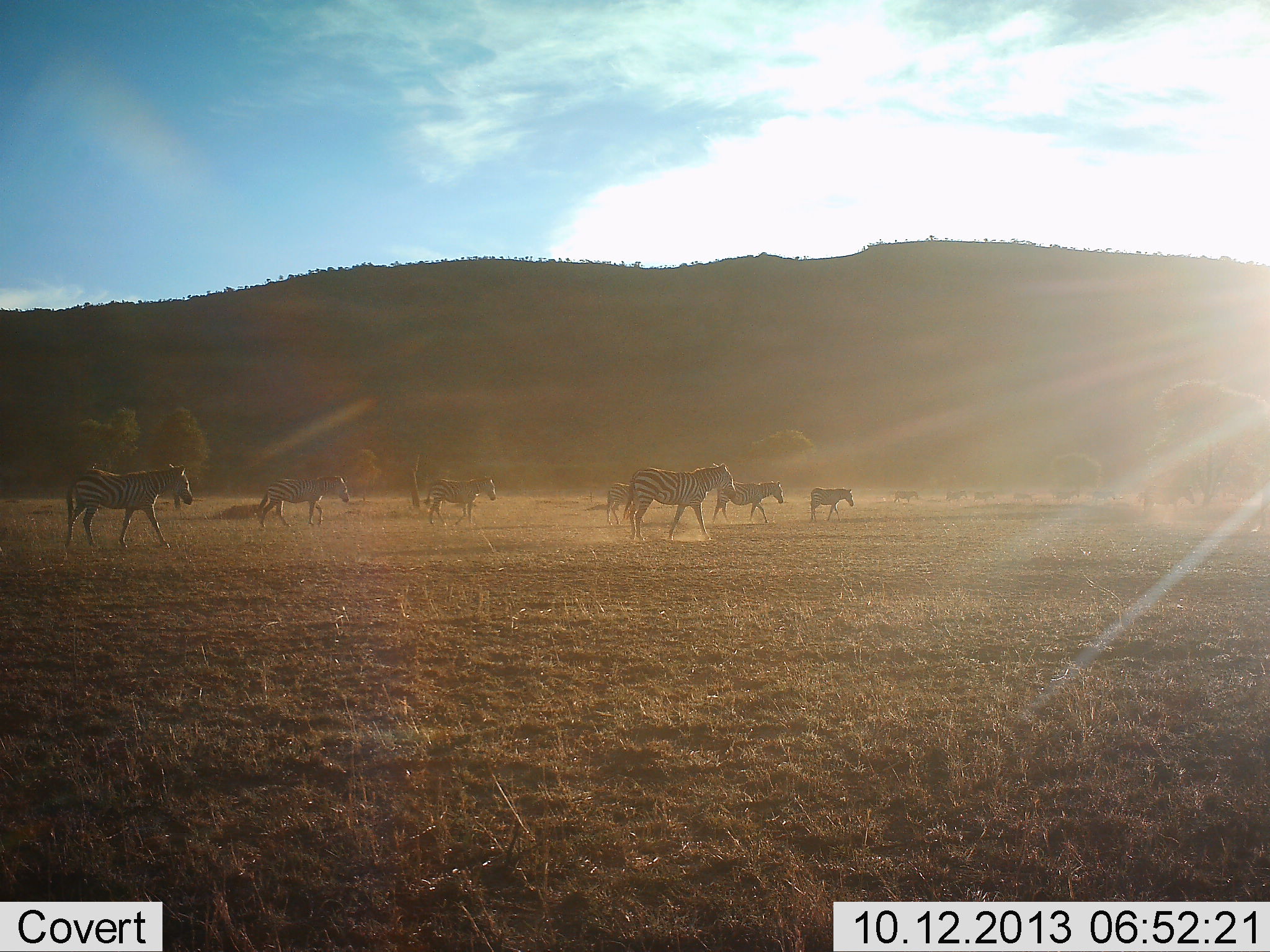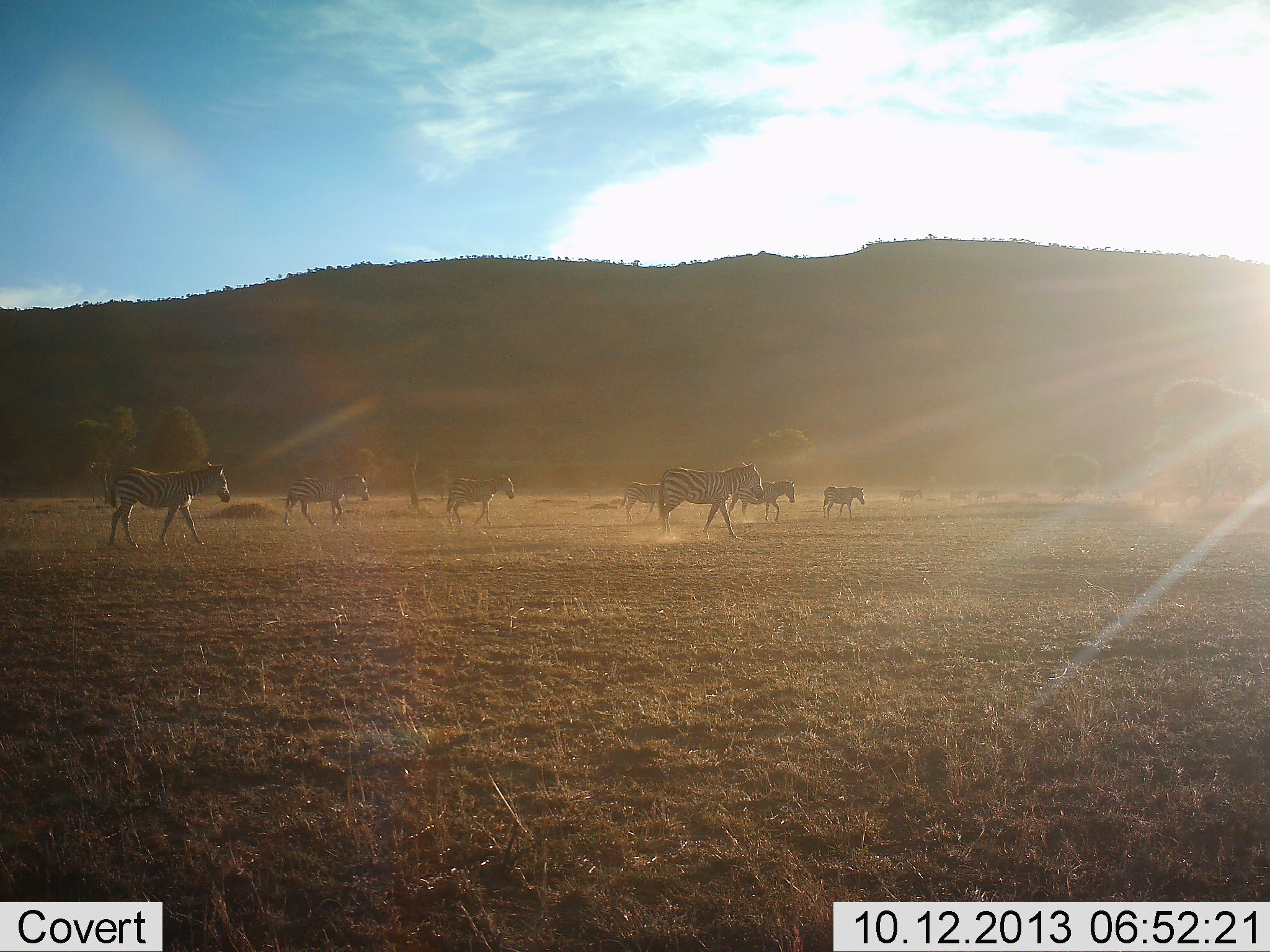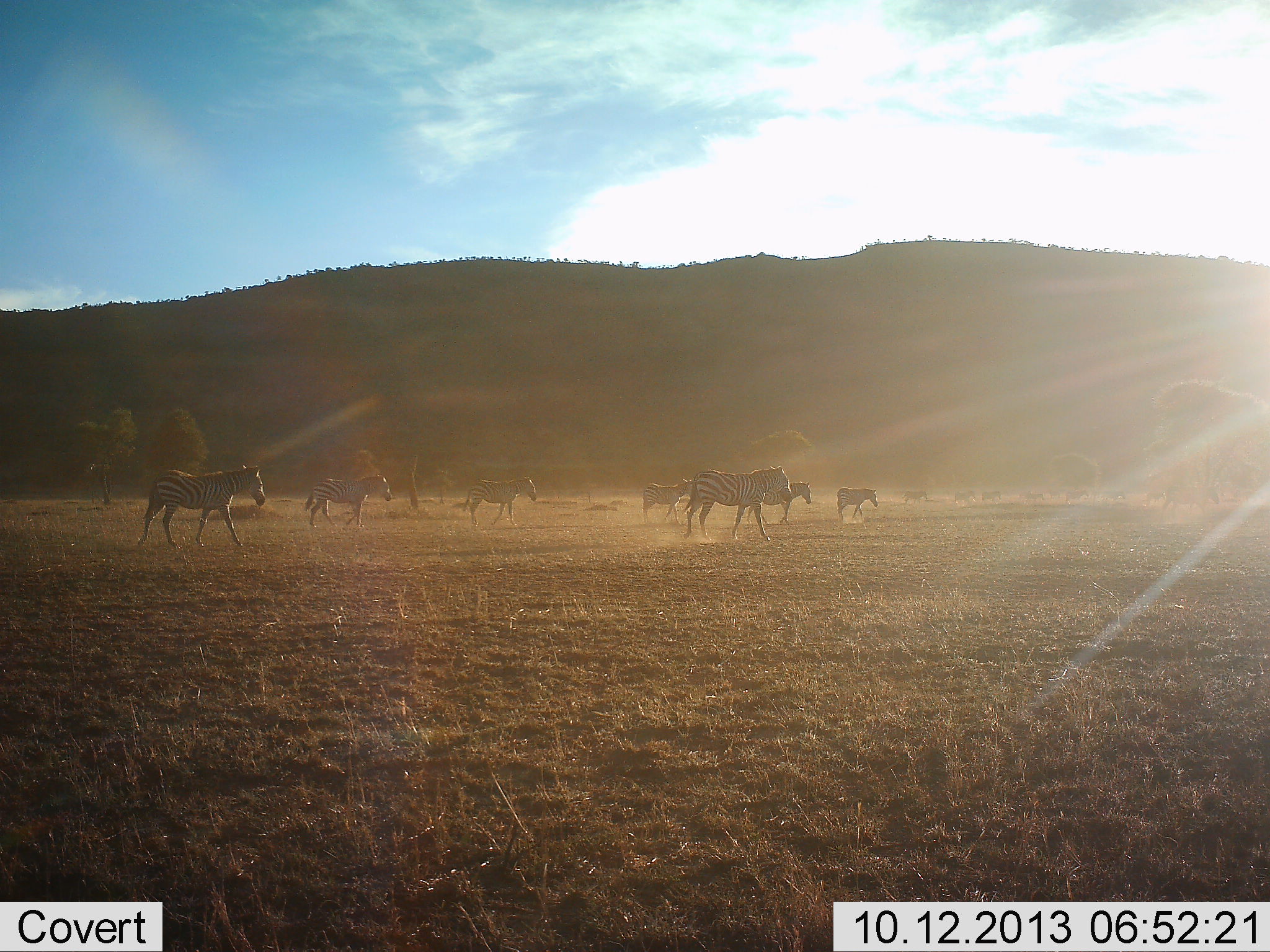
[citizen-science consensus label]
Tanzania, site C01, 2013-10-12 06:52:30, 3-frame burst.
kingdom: Animalia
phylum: Chordata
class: Mammalia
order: Perissodactyla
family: Equidae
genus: Equus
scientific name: Equus quagga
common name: plains zebra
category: zebra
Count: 9.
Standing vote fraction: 0%.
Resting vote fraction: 0%.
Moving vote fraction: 100%.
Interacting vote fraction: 0%.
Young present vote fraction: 6%.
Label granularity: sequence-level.